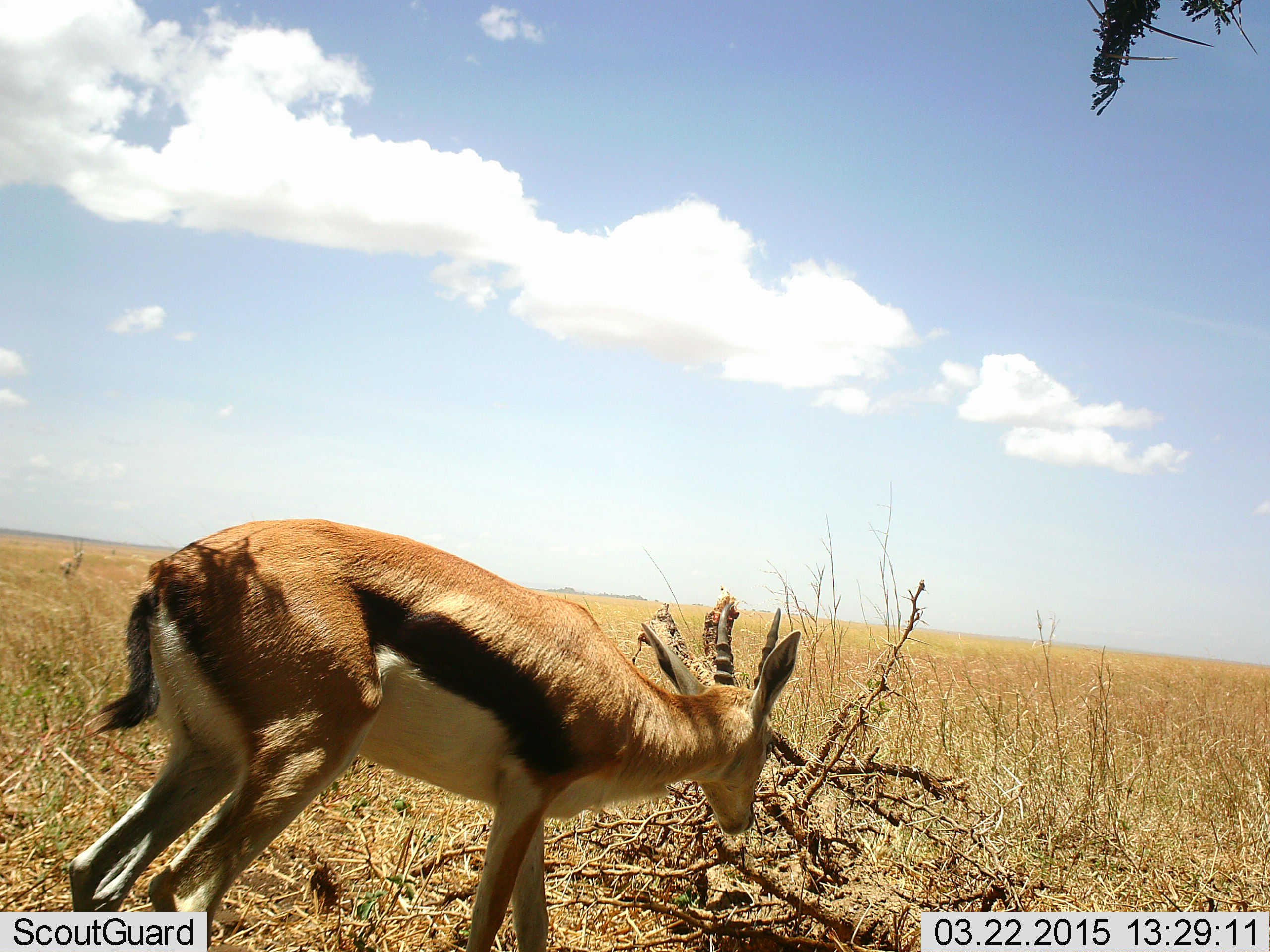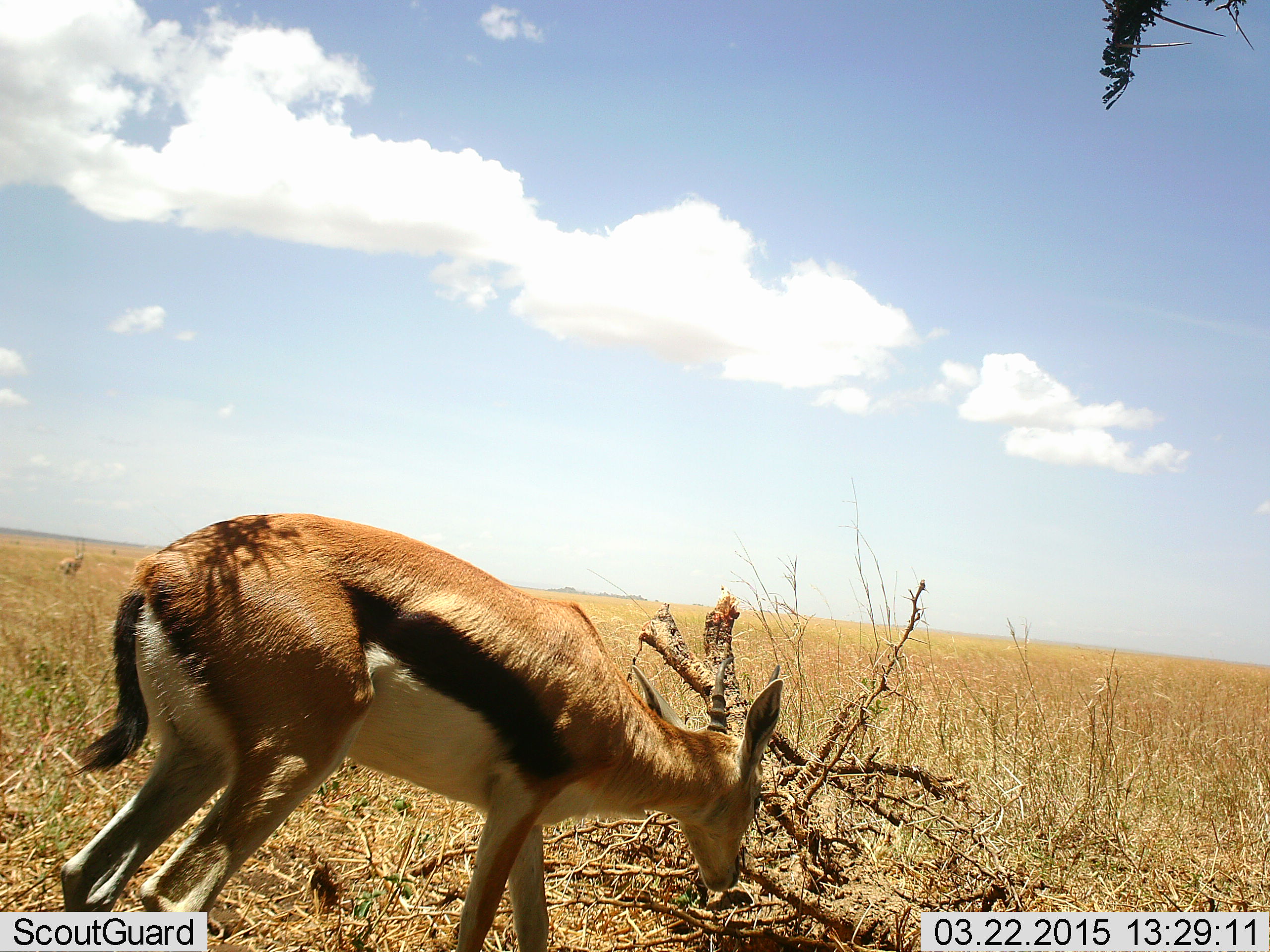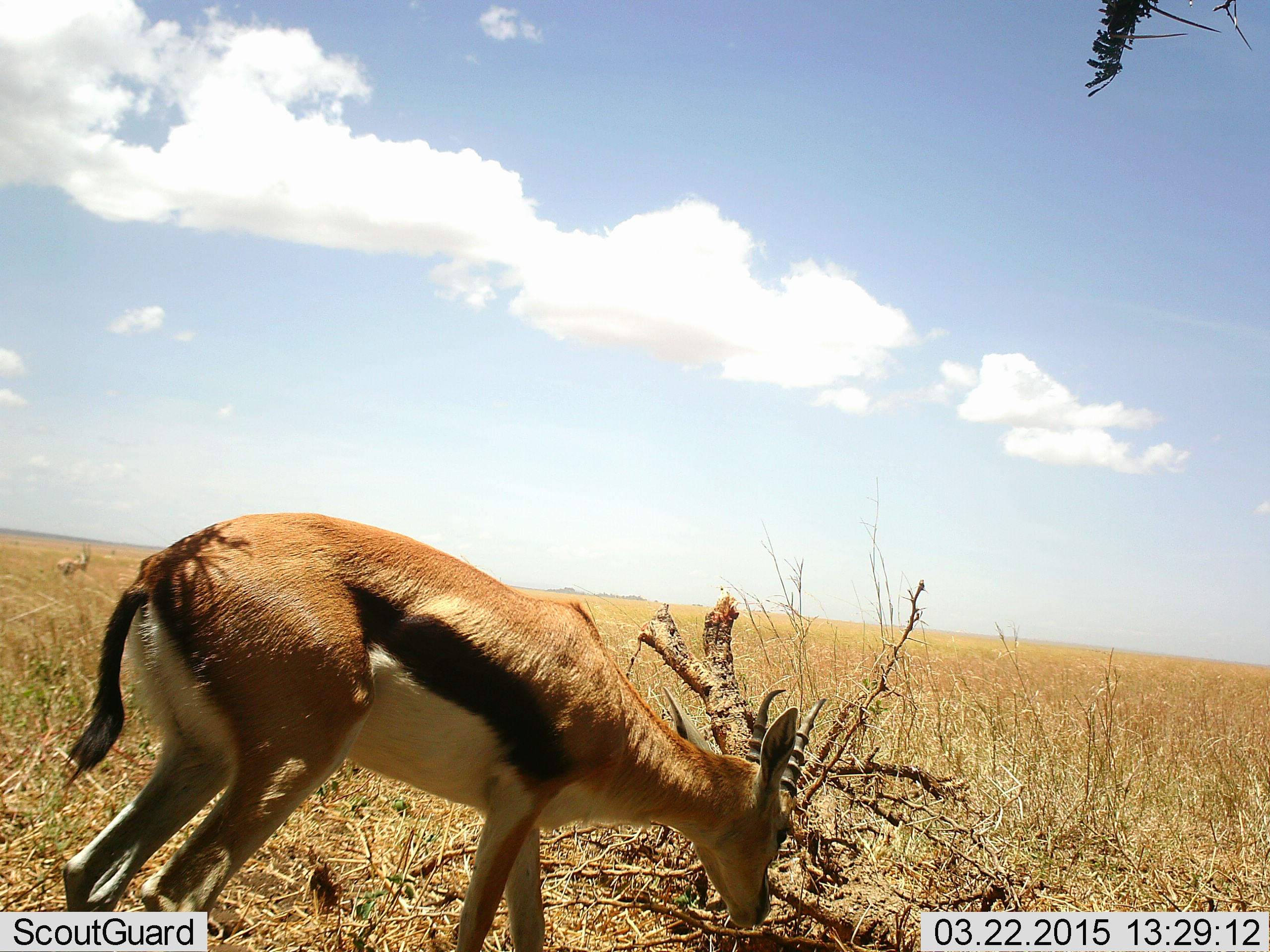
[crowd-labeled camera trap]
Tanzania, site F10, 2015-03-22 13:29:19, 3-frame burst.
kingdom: Animalia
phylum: Chordata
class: Mammalia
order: Artiodactyla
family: Bovidae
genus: Eudorcas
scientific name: Eudorcas thomsonii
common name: thomson's gazelle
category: gazellethomsons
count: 1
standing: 20%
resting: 0%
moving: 0%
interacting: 0%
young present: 0%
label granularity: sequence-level